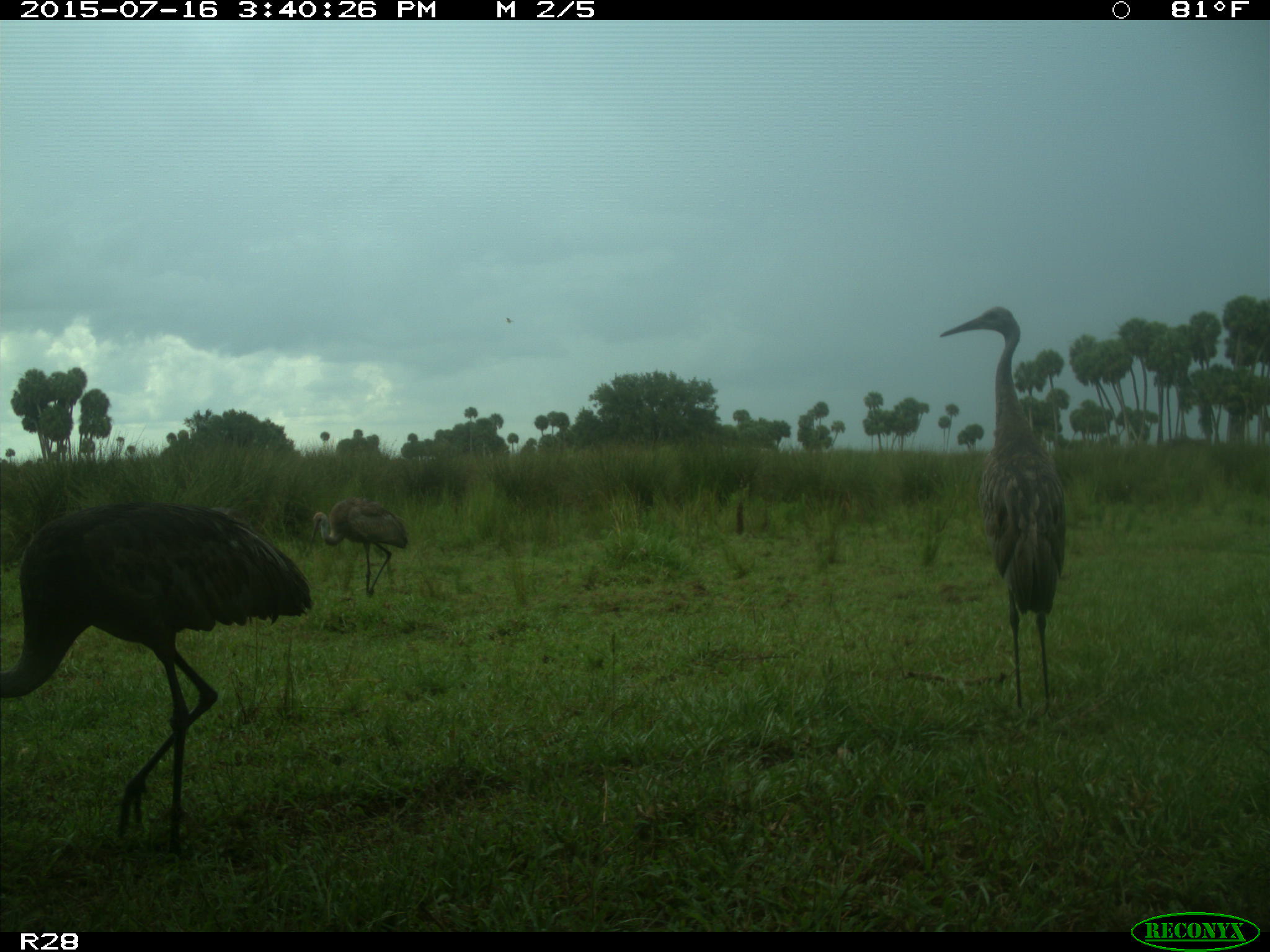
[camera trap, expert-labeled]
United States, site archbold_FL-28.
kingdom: Animalia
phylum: Chordata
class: Aves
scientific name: Aves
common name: birds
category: unidentified bird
Unidentified bird (birds) (Aves).